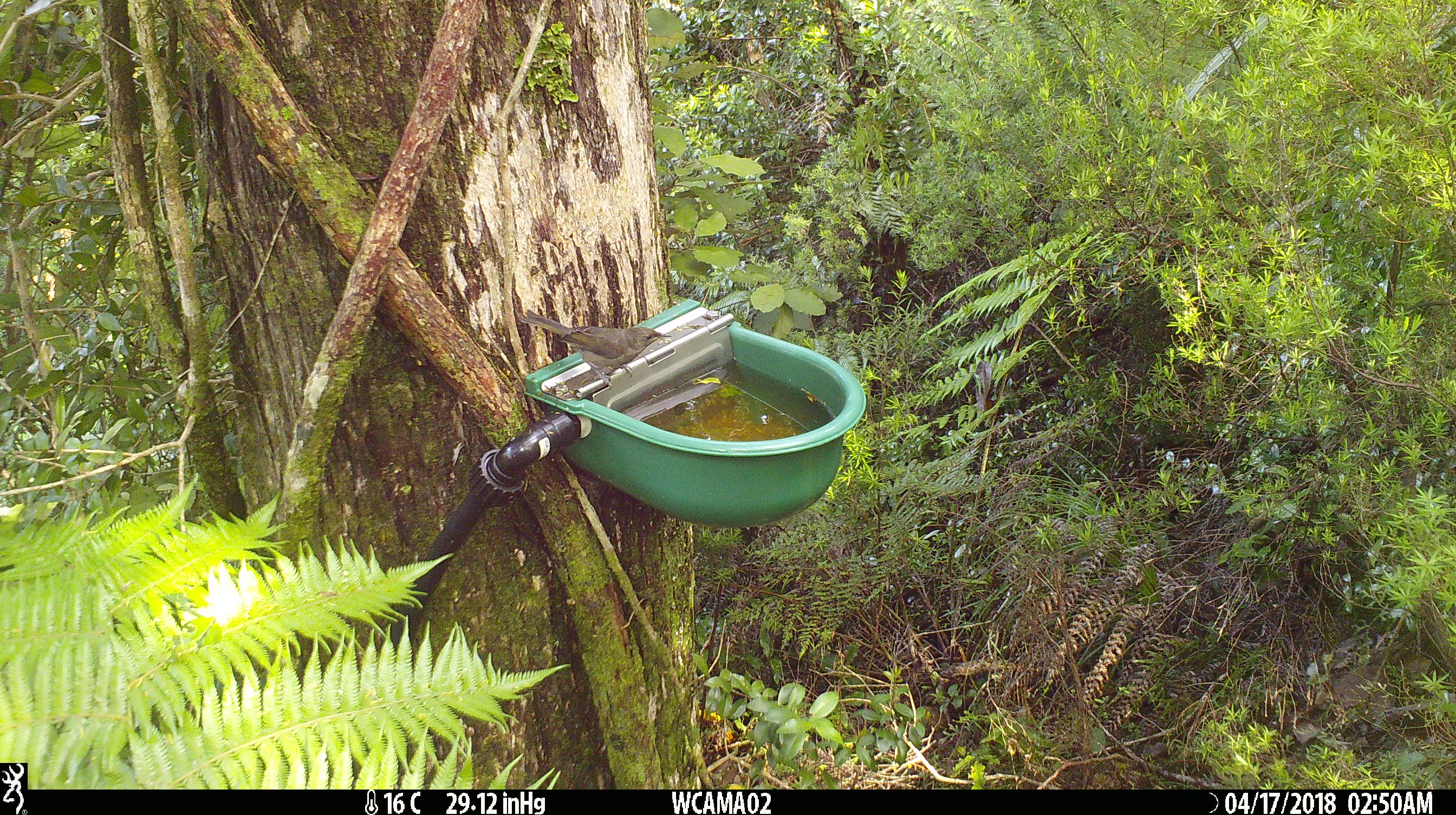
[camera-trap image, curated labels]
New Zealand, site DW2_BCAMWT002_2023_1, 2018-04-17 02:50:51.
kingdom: Animalia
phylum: Chordata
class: Aves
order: Passeriformes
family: Meliphagidae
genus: Anthornis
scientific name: Anthornis melanura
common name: new zealand bellbird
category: bellbird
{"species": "bellbird (new zealand bellbird) (Anthornis melanura)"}